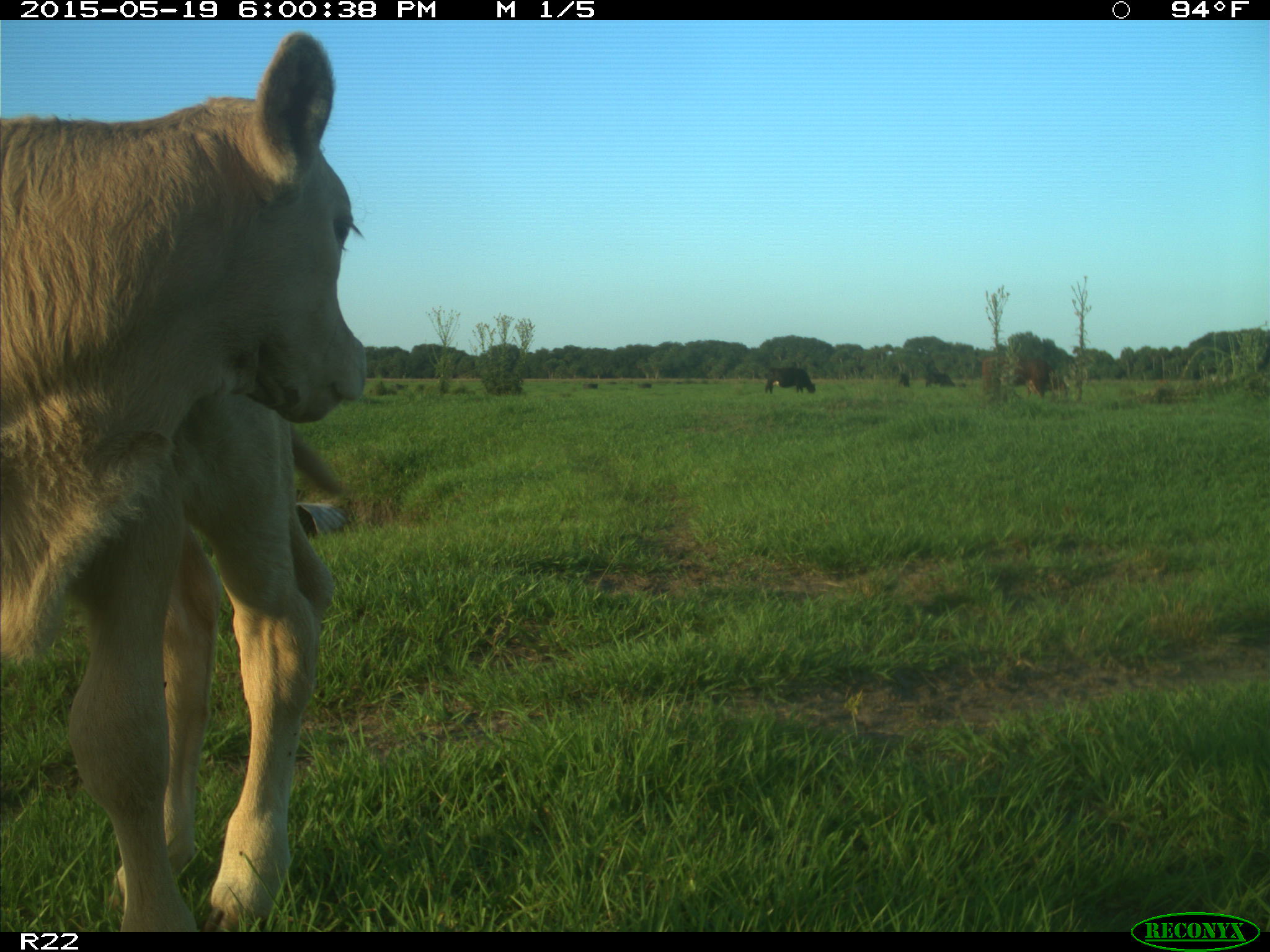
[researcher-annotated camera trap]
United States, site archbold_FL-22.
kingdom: Animalia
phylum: Chordata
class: Mammalia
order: Artiodactyla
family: Bovidae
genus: Bos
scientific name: Bos taurus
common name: domestic cow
Bos taurus (domestic cow).